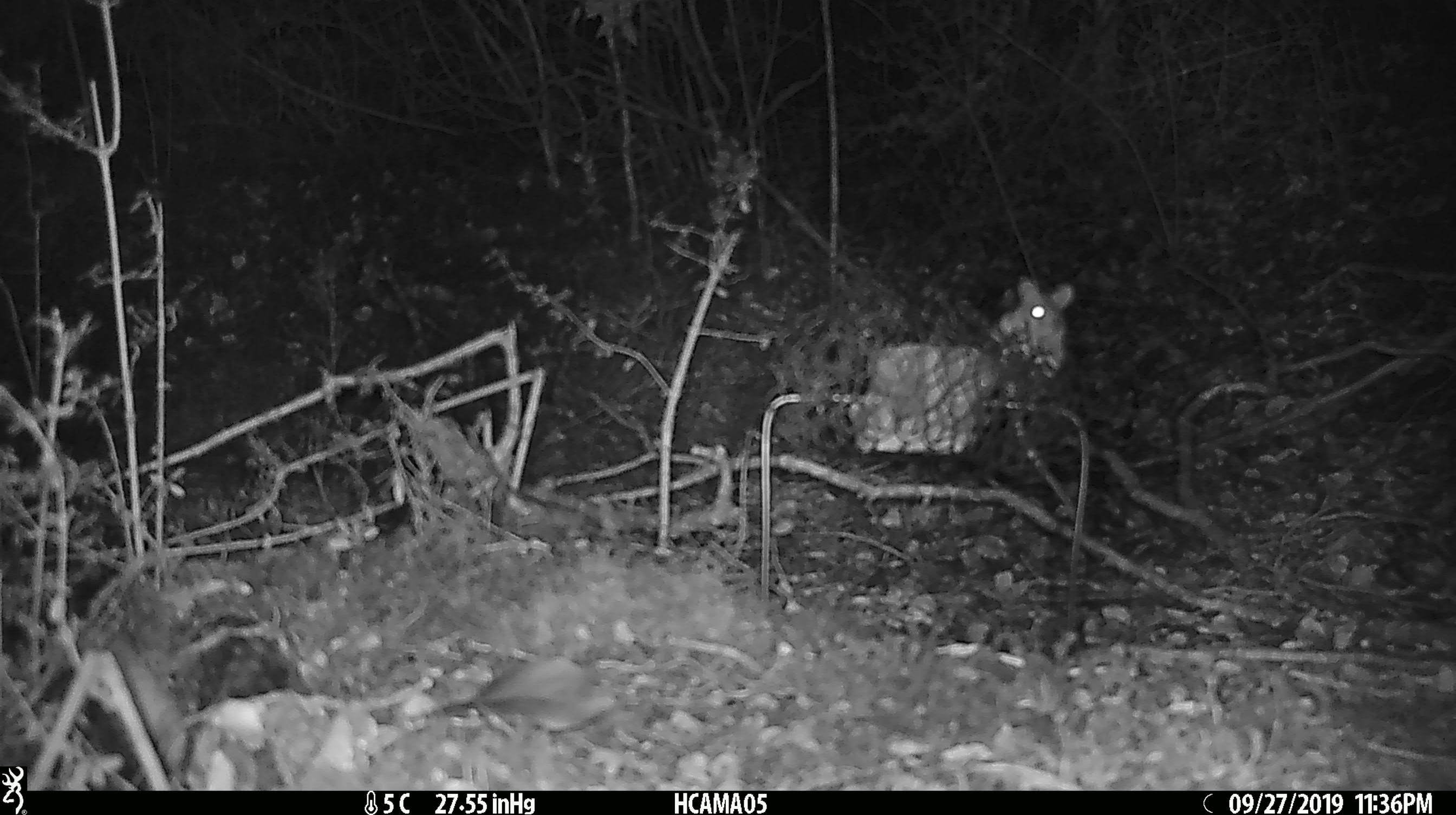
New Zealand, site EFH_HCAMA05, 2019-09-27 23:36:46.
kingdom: Animalia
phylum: Chordata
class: Mammalia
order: Rodentia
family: Muridae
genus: Mus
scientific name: Mus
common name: mouse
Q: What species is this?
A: Mouse (Mus).